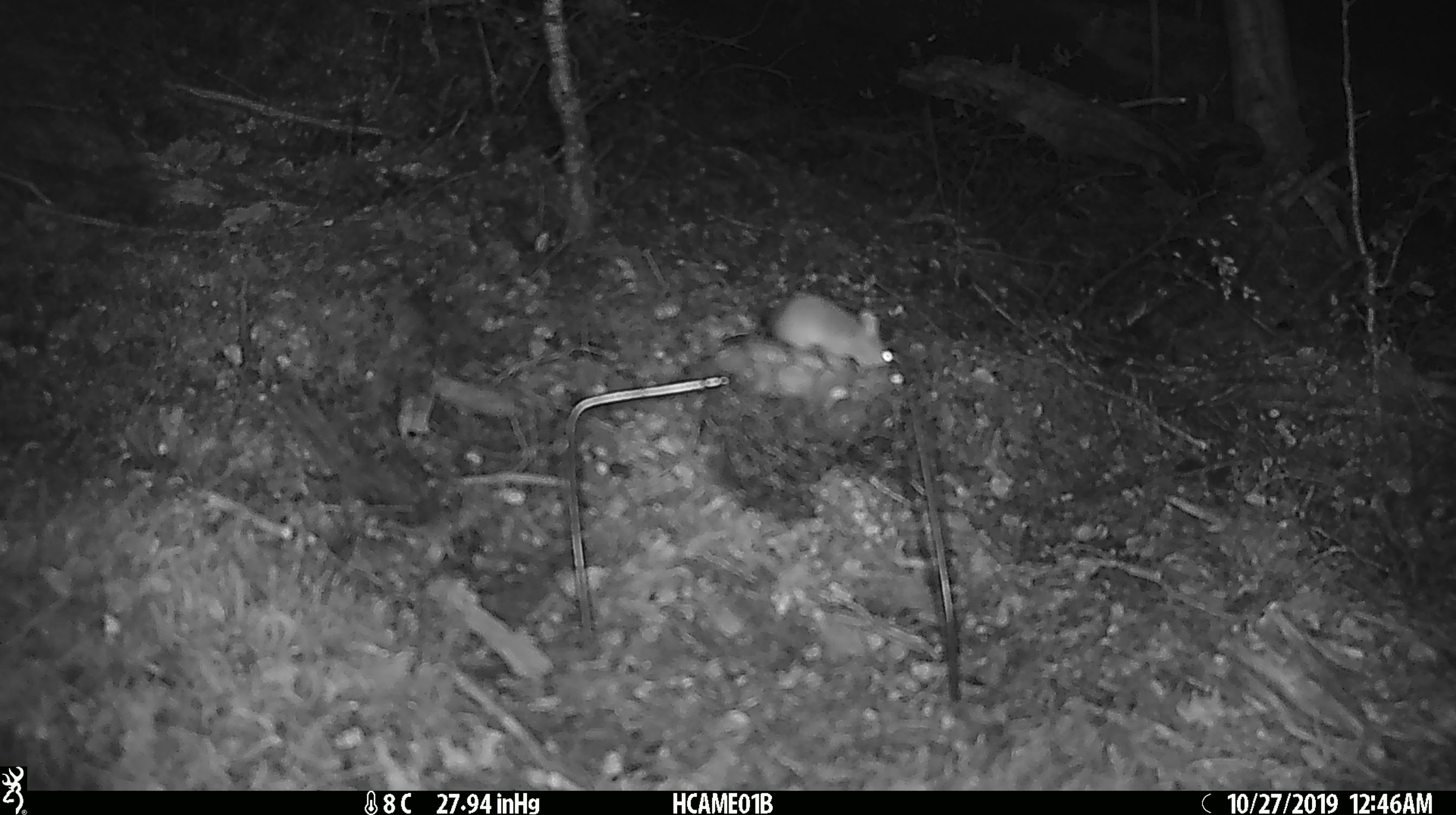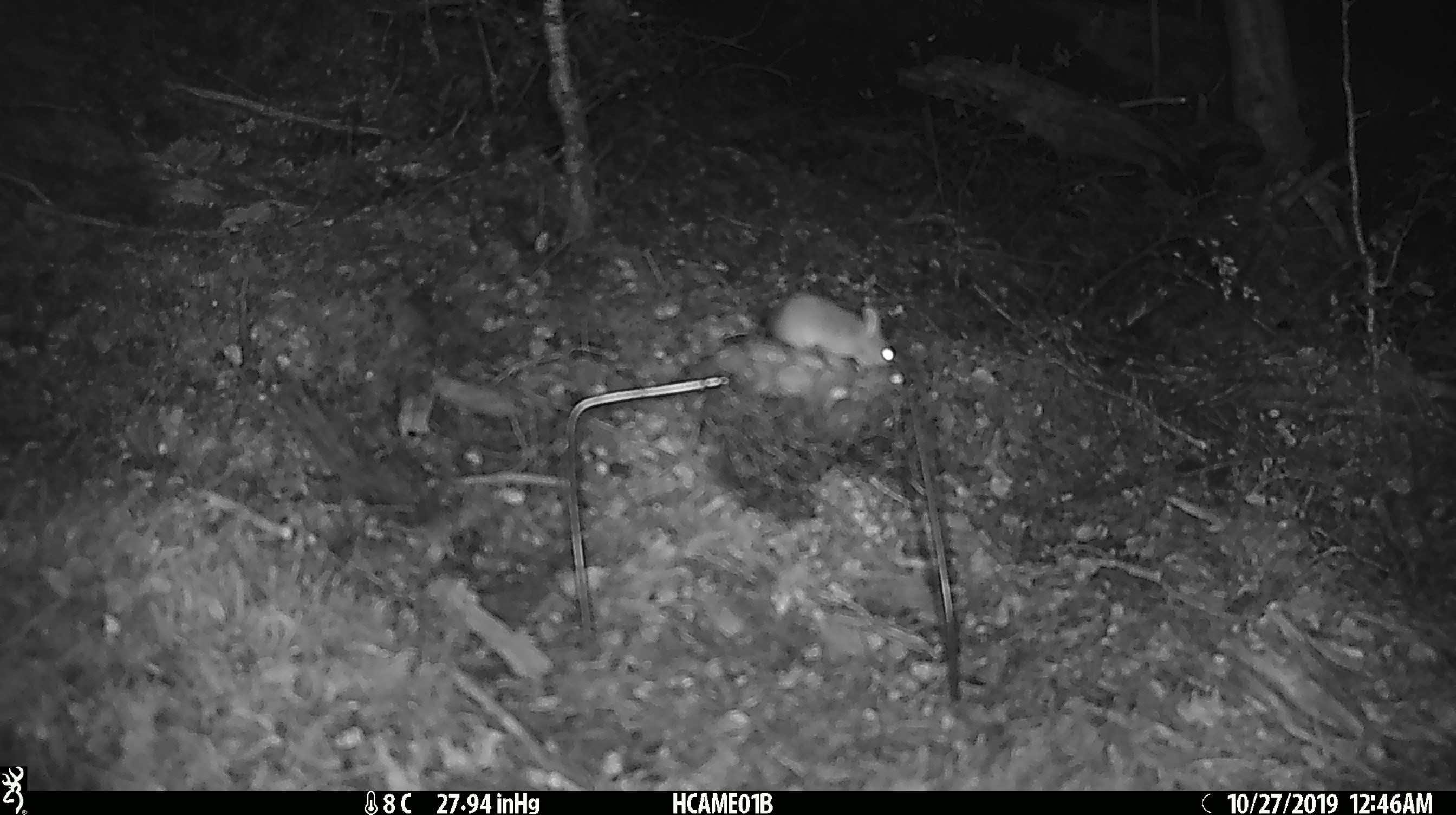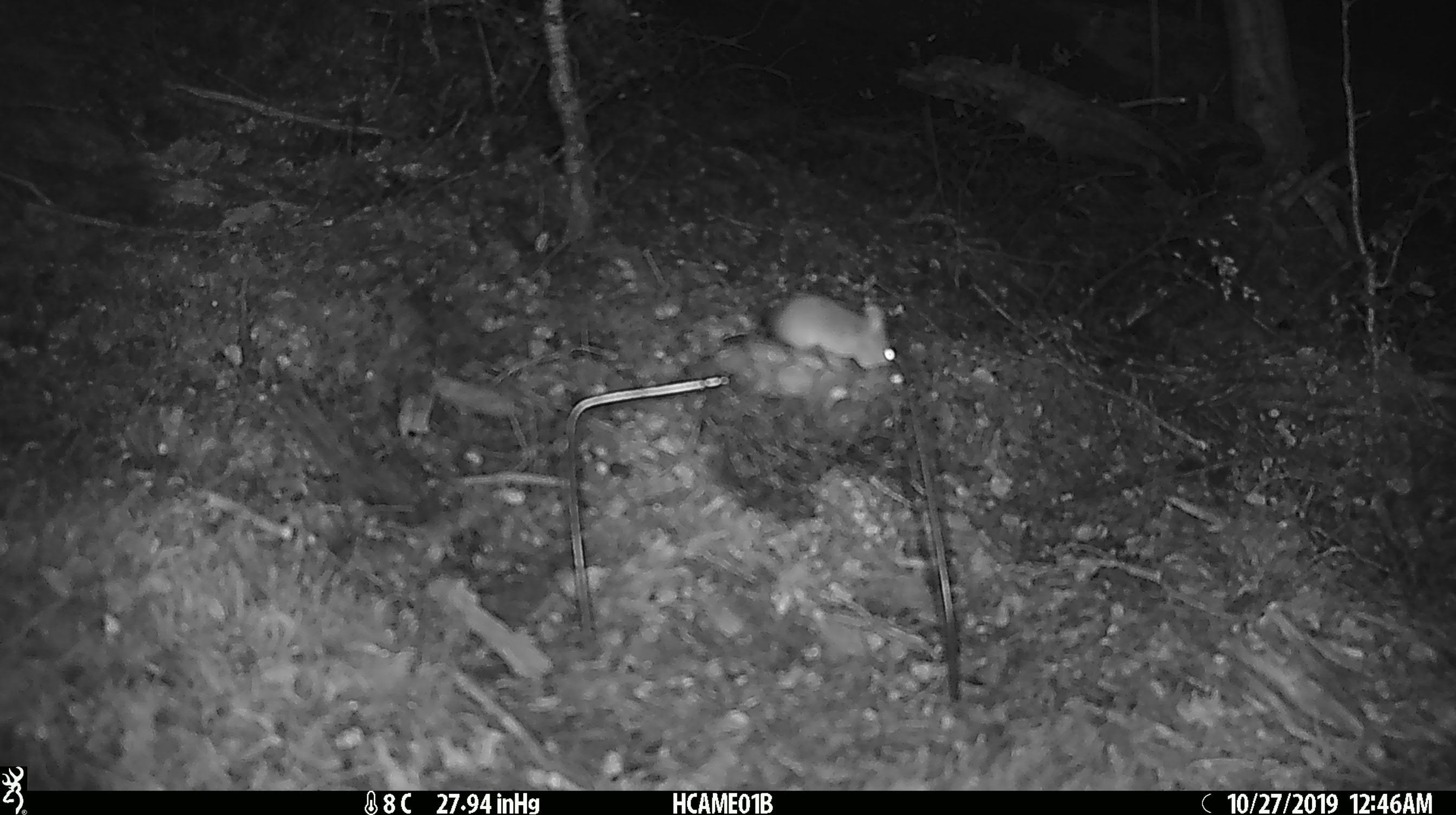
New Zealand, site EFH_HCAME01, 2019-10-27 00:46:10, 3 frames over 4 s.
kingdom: Animalia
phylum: Chordata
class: Mammalia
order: Rodentia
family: Muridae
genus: Mus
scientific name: Mus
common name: mouse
Mouse (Mus).